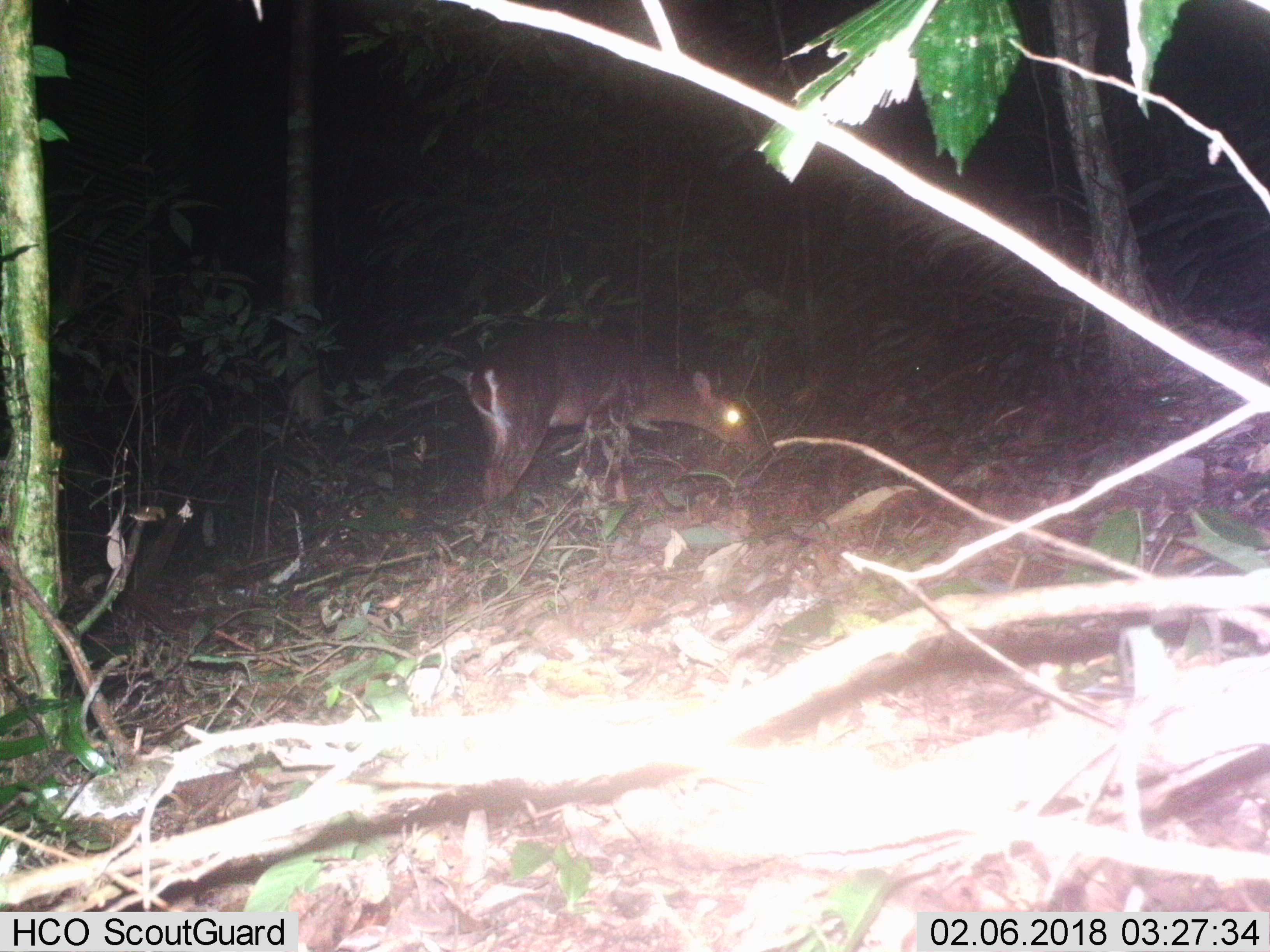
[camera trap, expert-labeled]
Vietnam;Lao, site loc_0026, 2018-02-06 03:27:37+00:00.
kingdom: Animalia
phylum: Chordata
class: Mammalia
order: Artiodactyla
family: Cervidae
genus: Muntiacus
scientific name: Muntiacus vuquangensis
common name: large-antlered muntjac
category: large antlered muntjac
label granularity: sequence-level